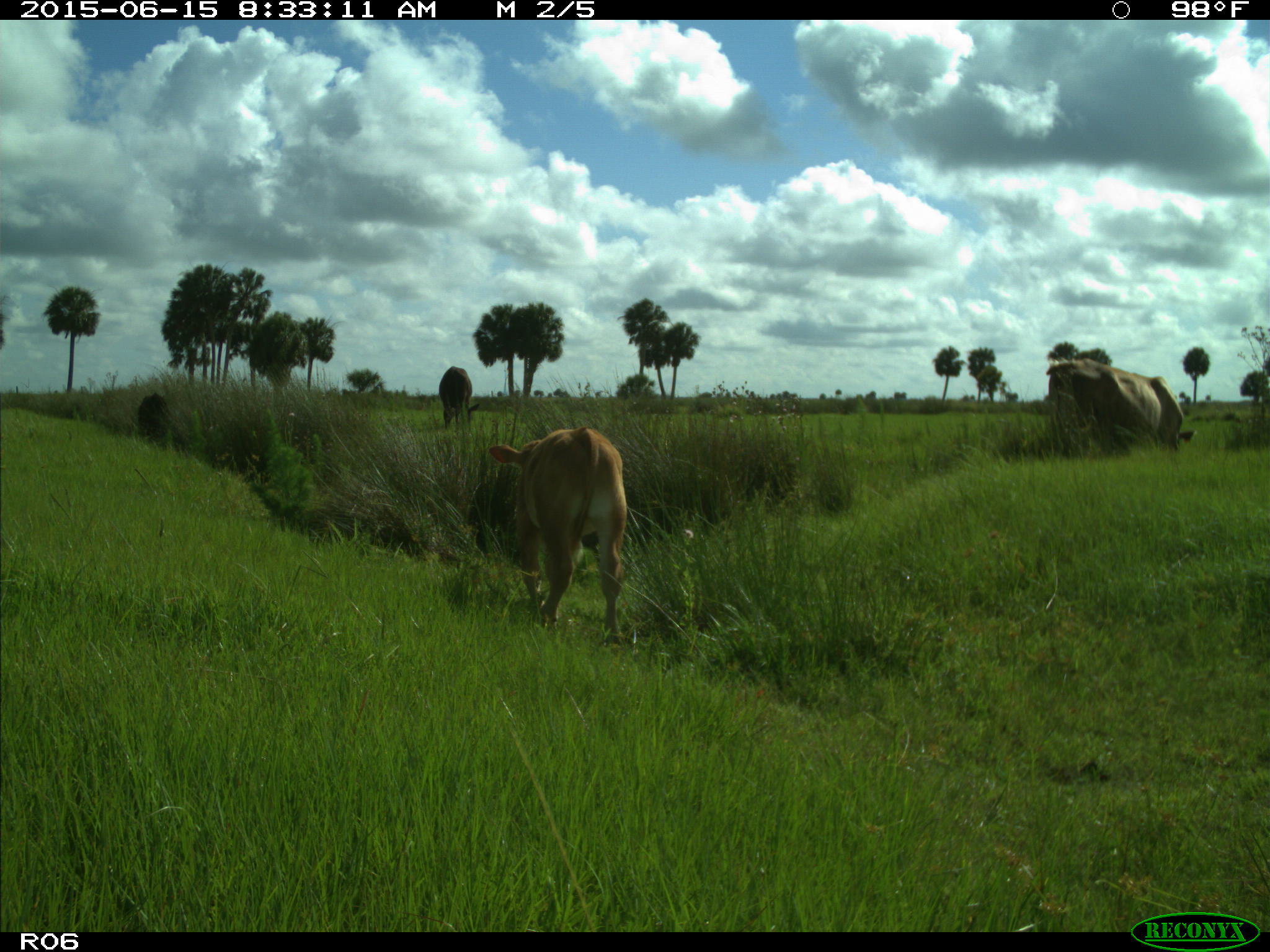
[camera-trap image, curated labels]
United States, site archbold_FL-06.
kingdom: Animalia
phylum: Chordata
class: Mammalia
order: Artiodactyla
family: Bovidae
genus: Bos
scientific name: Bos taurus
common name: domestic cow